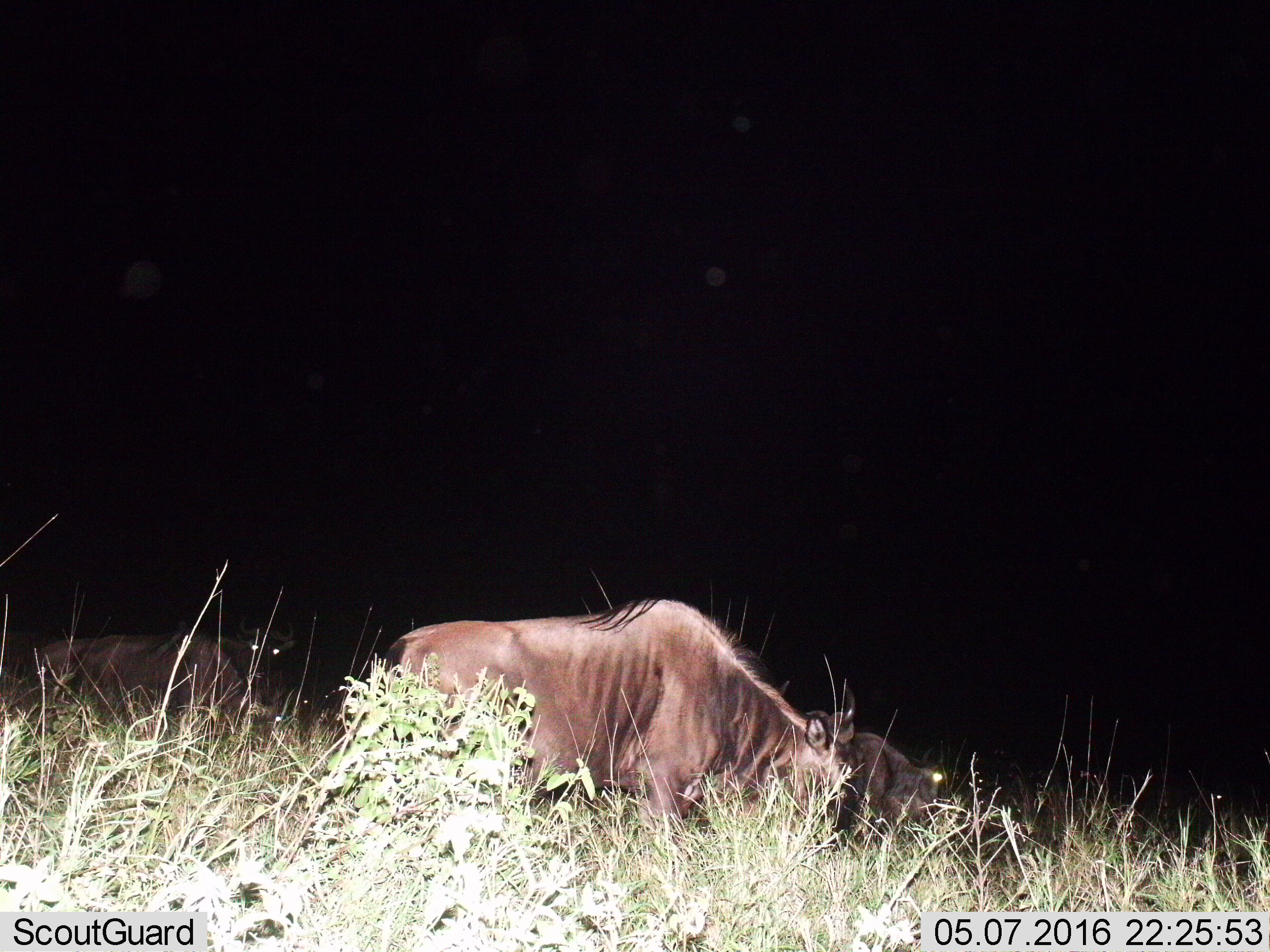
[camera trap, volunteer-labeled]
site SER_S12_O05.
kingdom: Animalia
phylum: Chordata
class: Mammalia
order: Artiodactyla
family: Bovidae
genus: Connochaetes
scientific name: Connochaetes taurinus taurinus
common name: blue wildebeest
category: wildebeestblue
Wildebeestblue (blue wildebeest) (Connochaetes taurinus taurinus), count 3. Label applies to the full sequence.